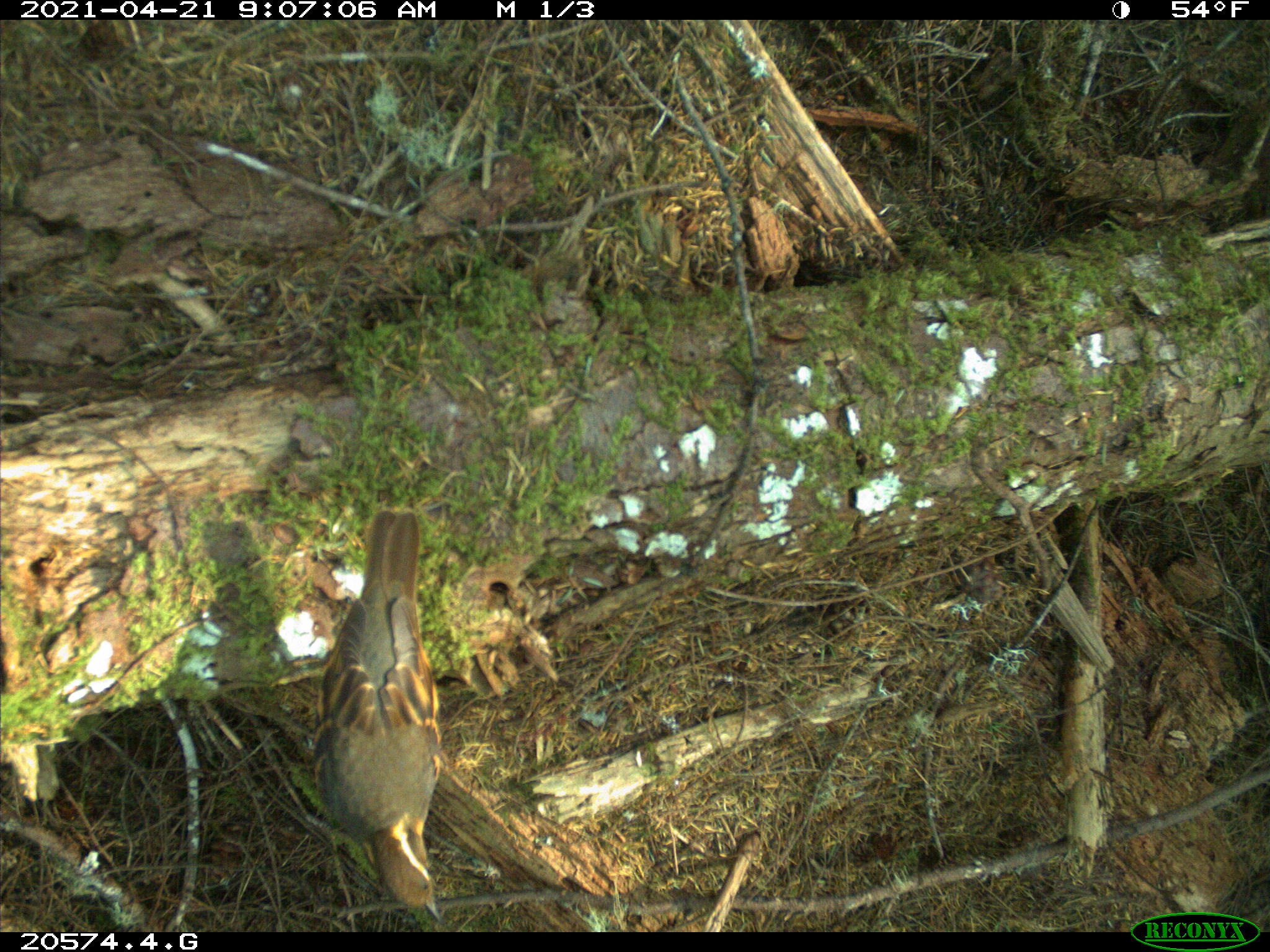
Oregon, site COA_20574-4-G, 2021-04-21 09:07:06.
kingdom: Animalia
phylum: Chordata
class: Aves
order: Passeriformes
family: Turdidae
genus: Ixoreus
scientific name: Ixoreus naevius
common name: varied thrush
Varied thrush (Ixoreus naevius).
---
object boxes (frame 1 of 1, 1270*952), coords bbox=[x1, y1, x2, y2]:
varied thrush: bbox=[304, 497, 444, 920]